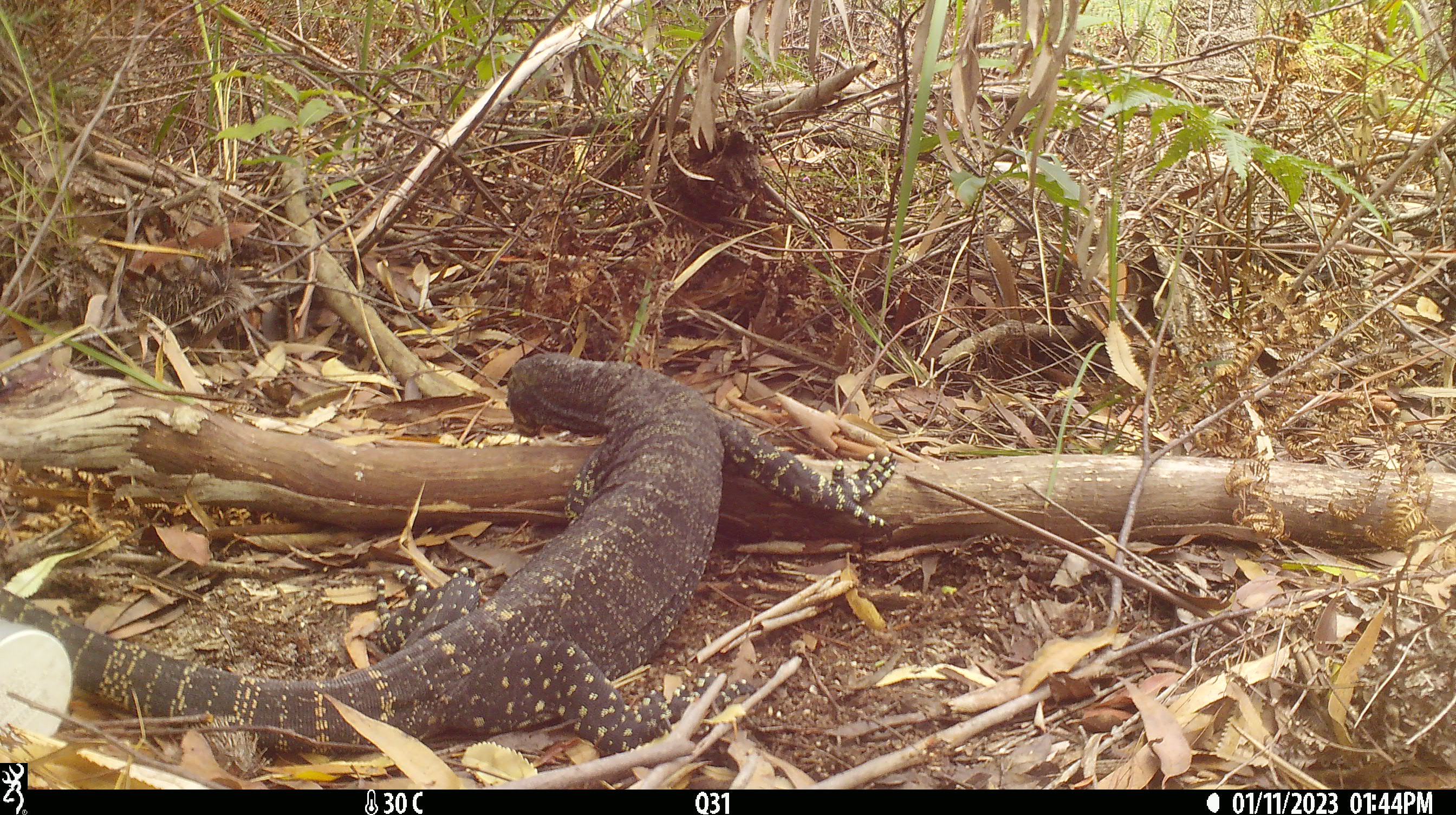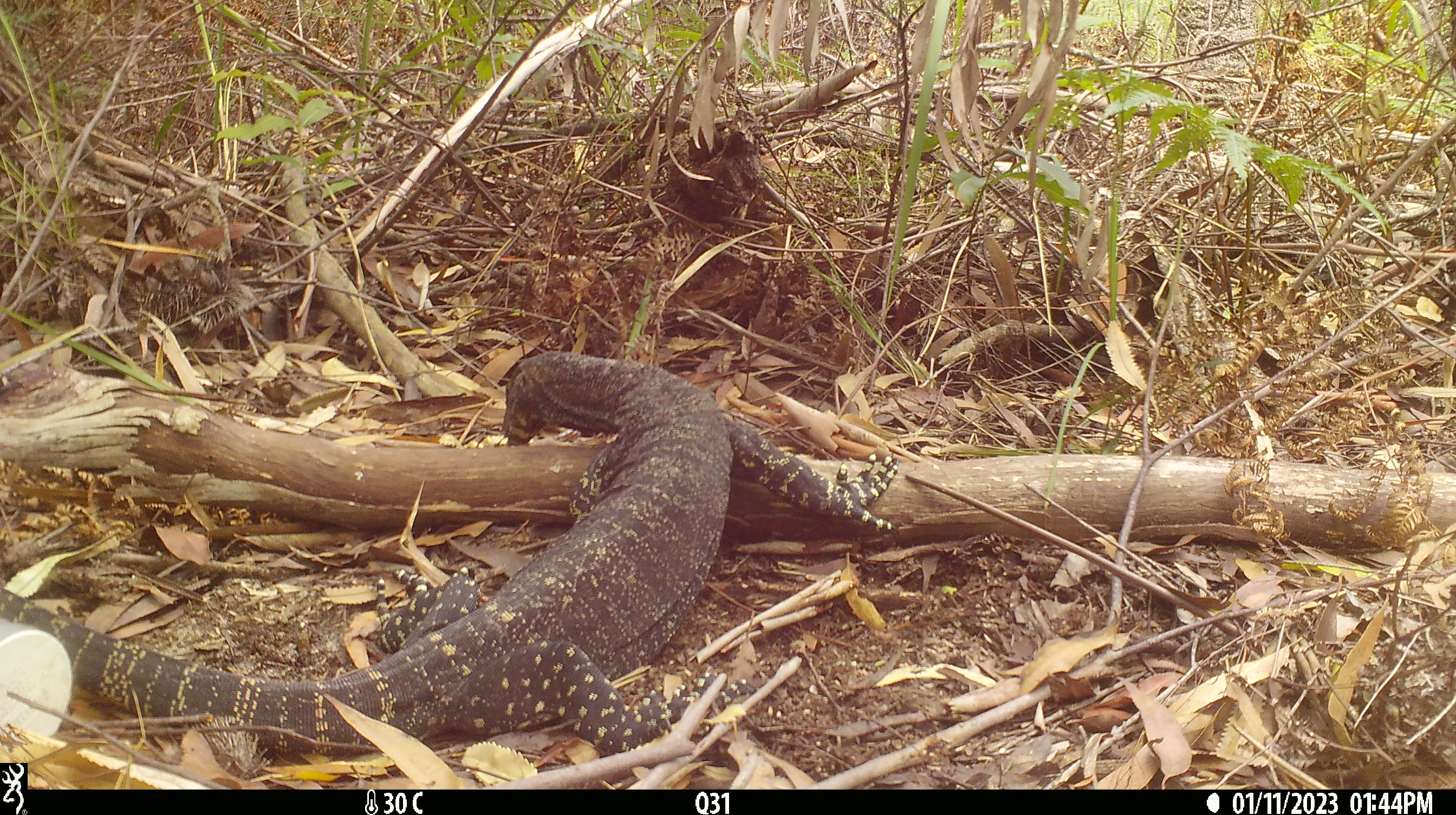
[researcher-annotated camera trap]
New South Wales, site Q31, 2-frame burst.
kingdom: Animalia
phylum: Chordata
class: Reptilia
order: Squamata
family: Varanidae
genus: Varanus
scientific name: Varanus varius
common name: lace monitor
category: goanna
Goanna (lace monitor) (Varanus varius).